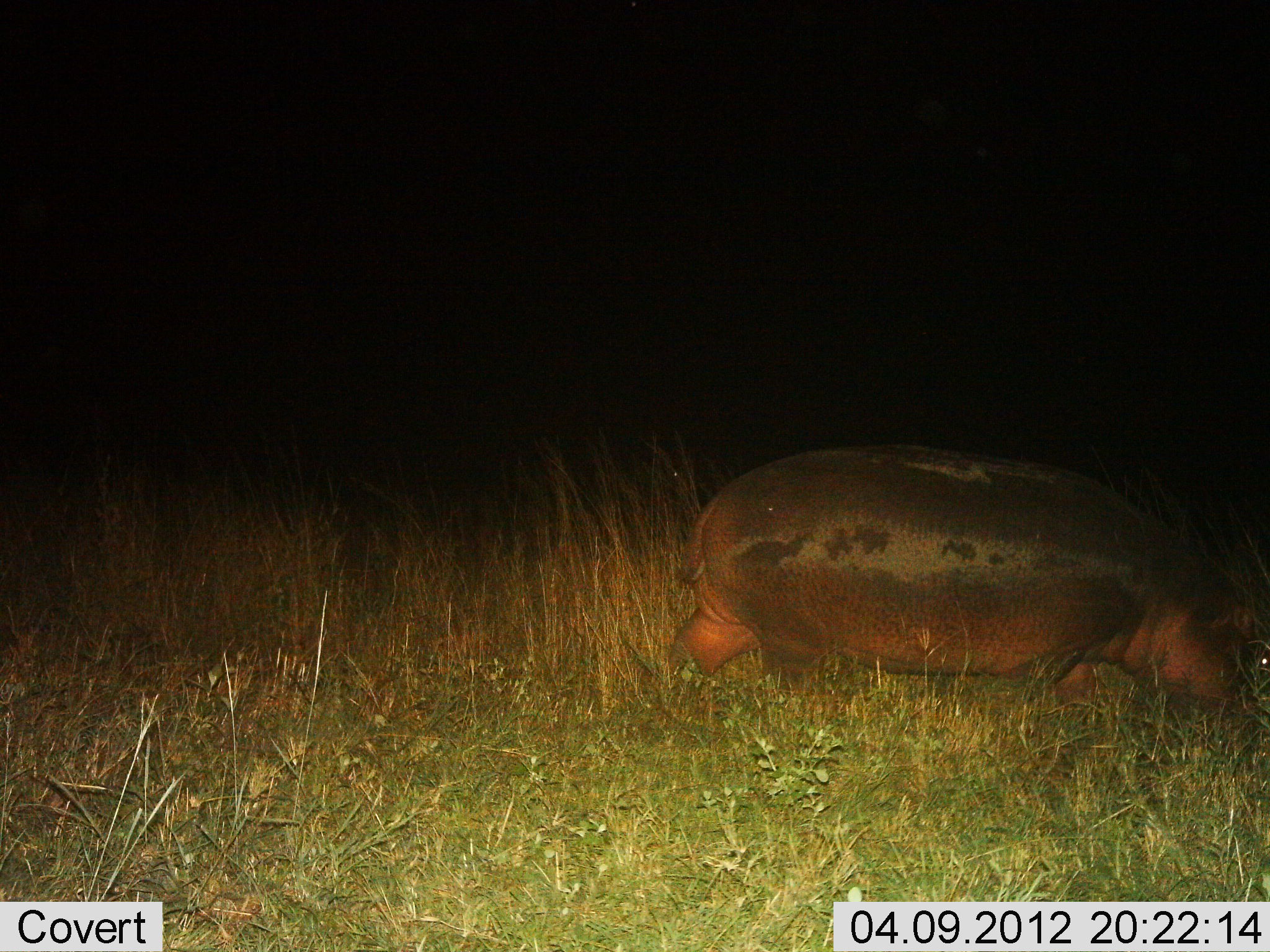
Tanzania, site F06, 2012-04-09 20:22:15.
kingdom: Animalia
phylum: Chordata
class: Mammalia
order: Artiodactyla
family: Hippopotamidae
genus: Hippopotamus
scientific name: Hippopotamus amphibius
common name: hippopotamus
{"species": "hippopotamus (Hippopotamus amphibius)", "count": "1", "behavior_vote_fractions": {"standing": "8%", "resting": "4%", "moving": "71%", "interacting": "0%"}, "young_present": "0%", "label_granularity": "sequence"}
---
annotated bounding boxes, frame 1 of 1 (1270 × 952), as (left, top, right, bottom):
animal: (662, 438, 1266, 778)